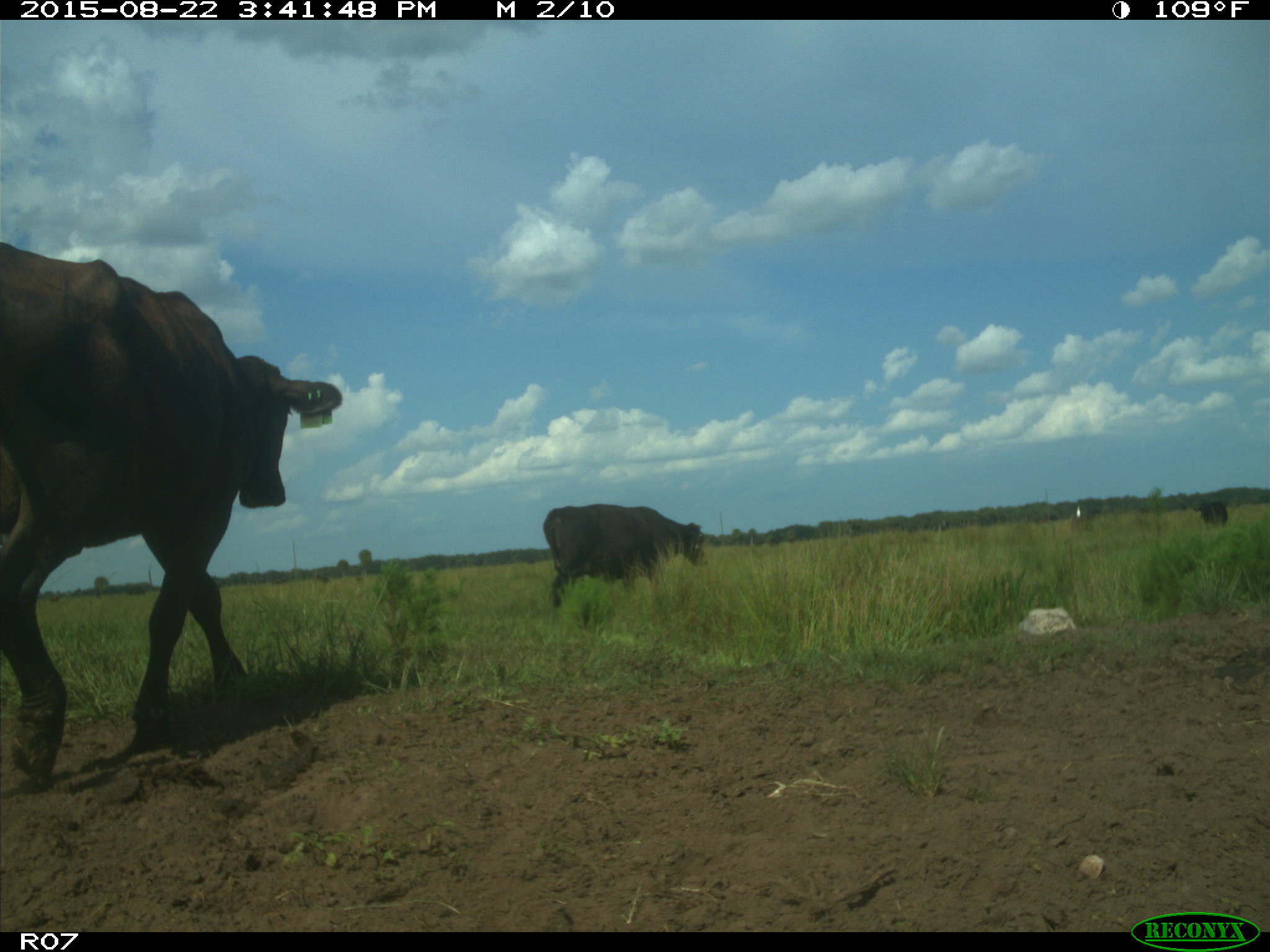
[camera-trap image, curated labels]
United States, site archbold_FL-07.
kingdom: Animalia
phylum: Chordata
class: Mammalia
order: Artiodactyla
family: Bovidae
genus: Bos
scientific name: Bos taurus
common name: domestic cow